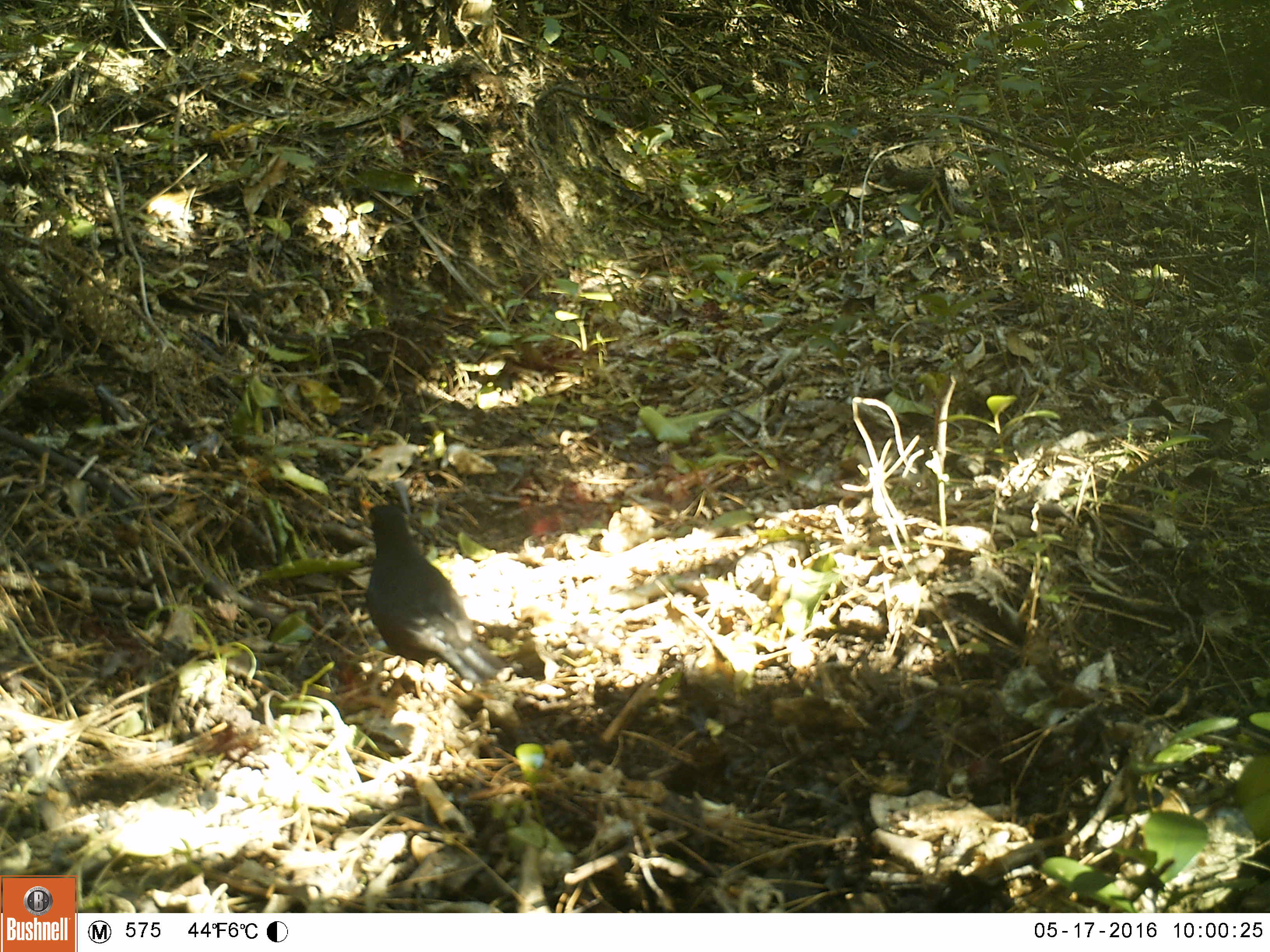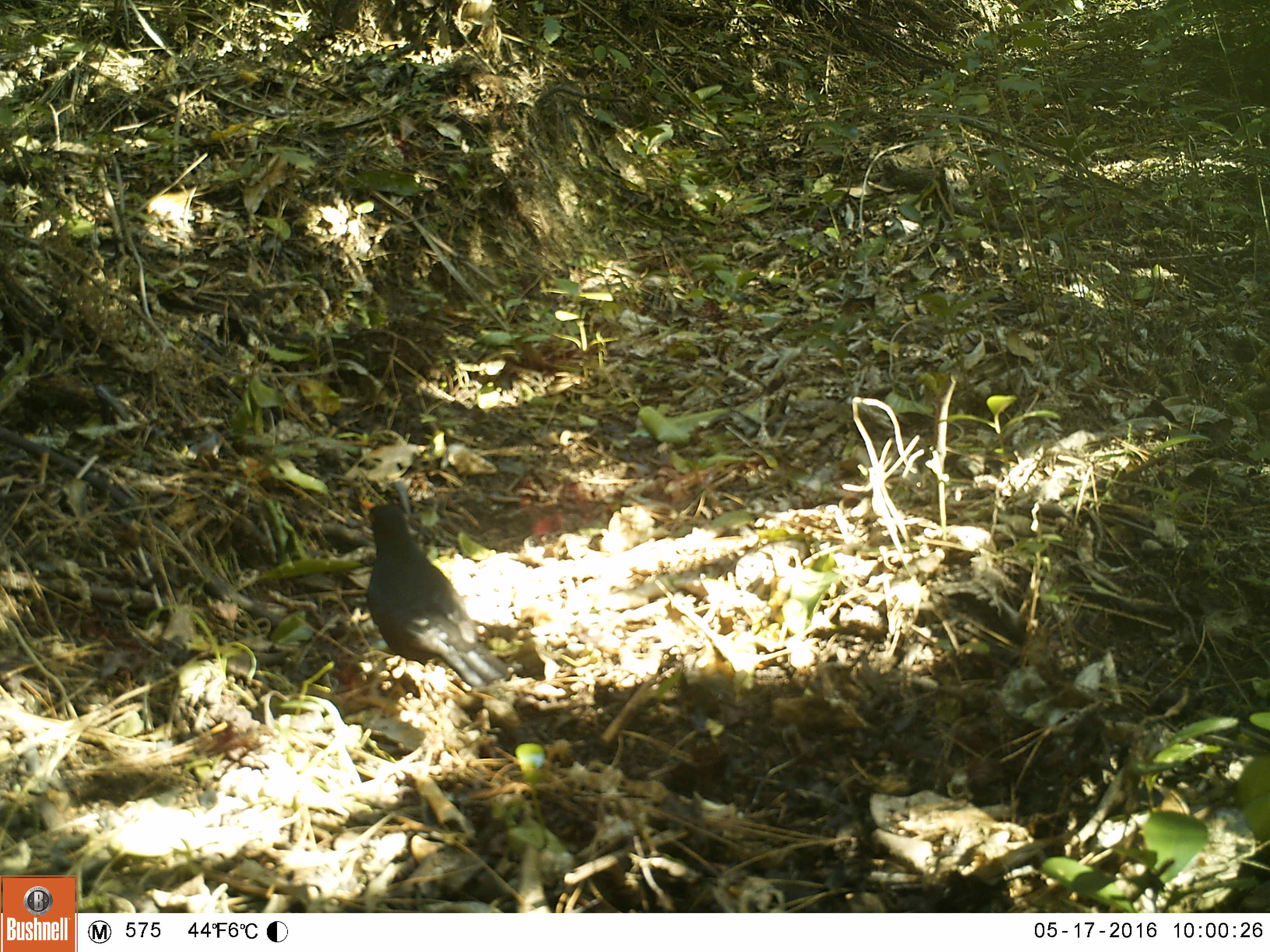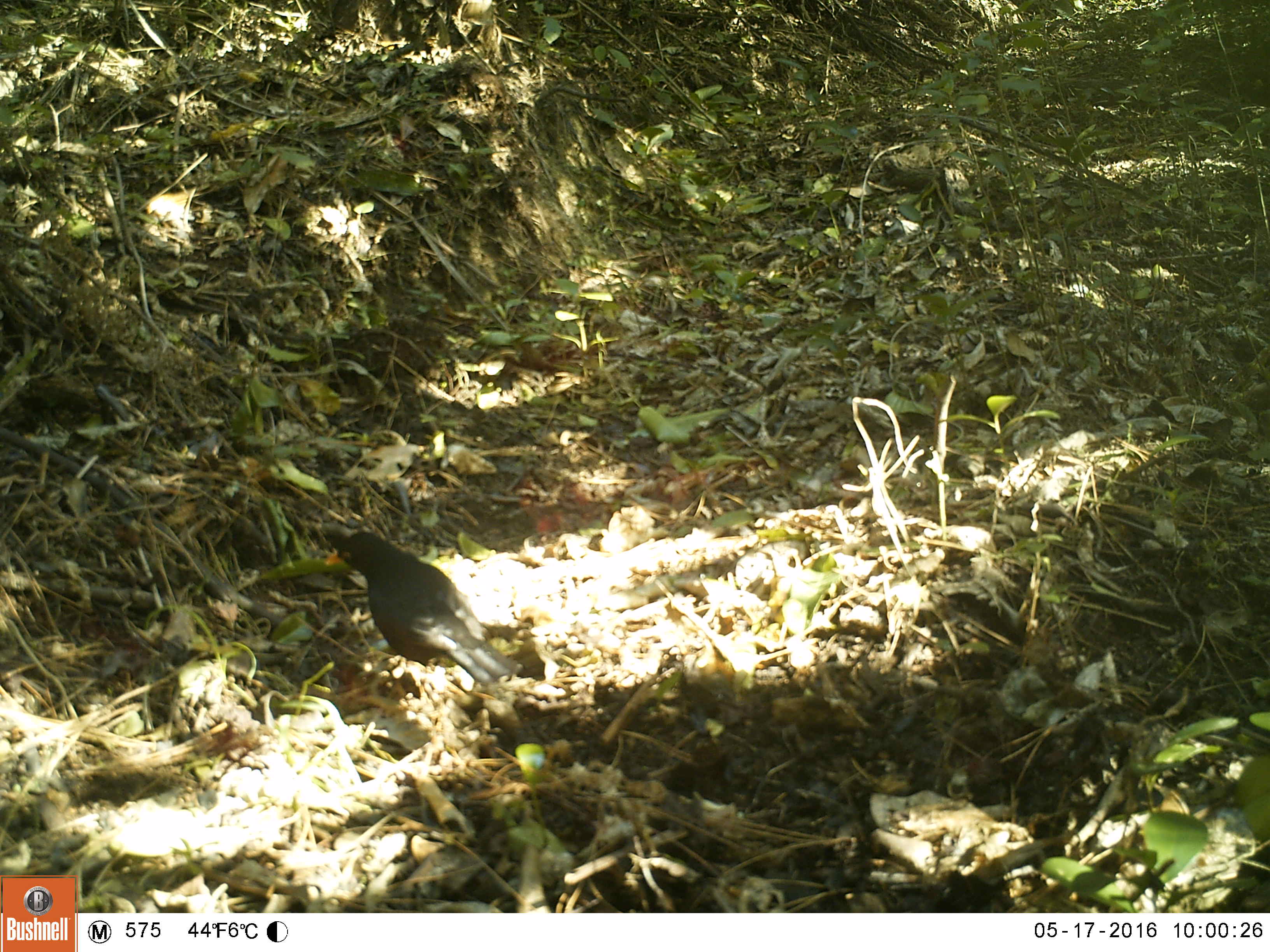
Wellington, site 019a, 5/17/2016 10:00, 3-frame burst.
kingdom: Animalia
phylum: Chordata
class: Aves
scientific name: Aves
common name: bird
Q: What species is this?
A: Bird (Aves).